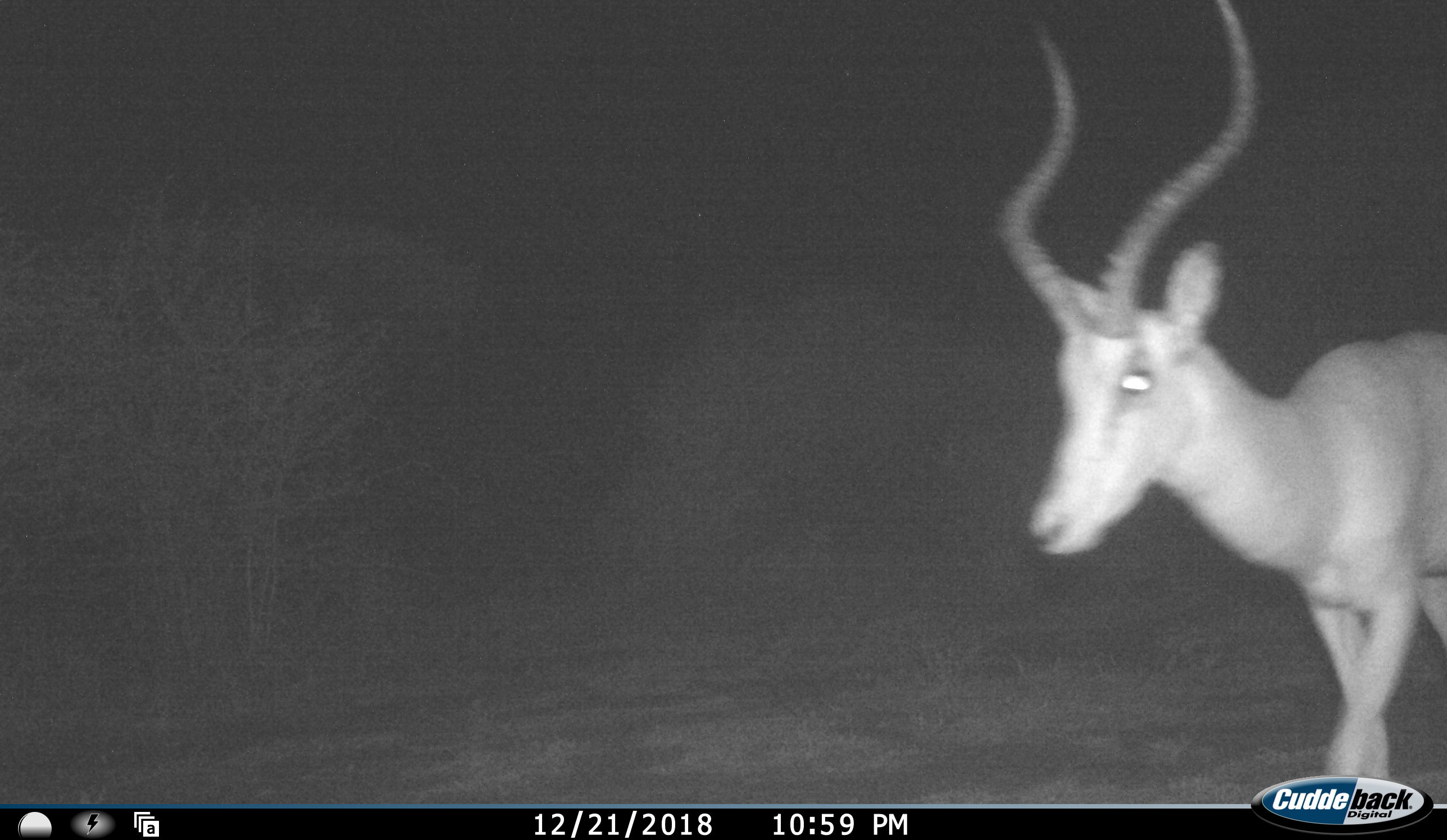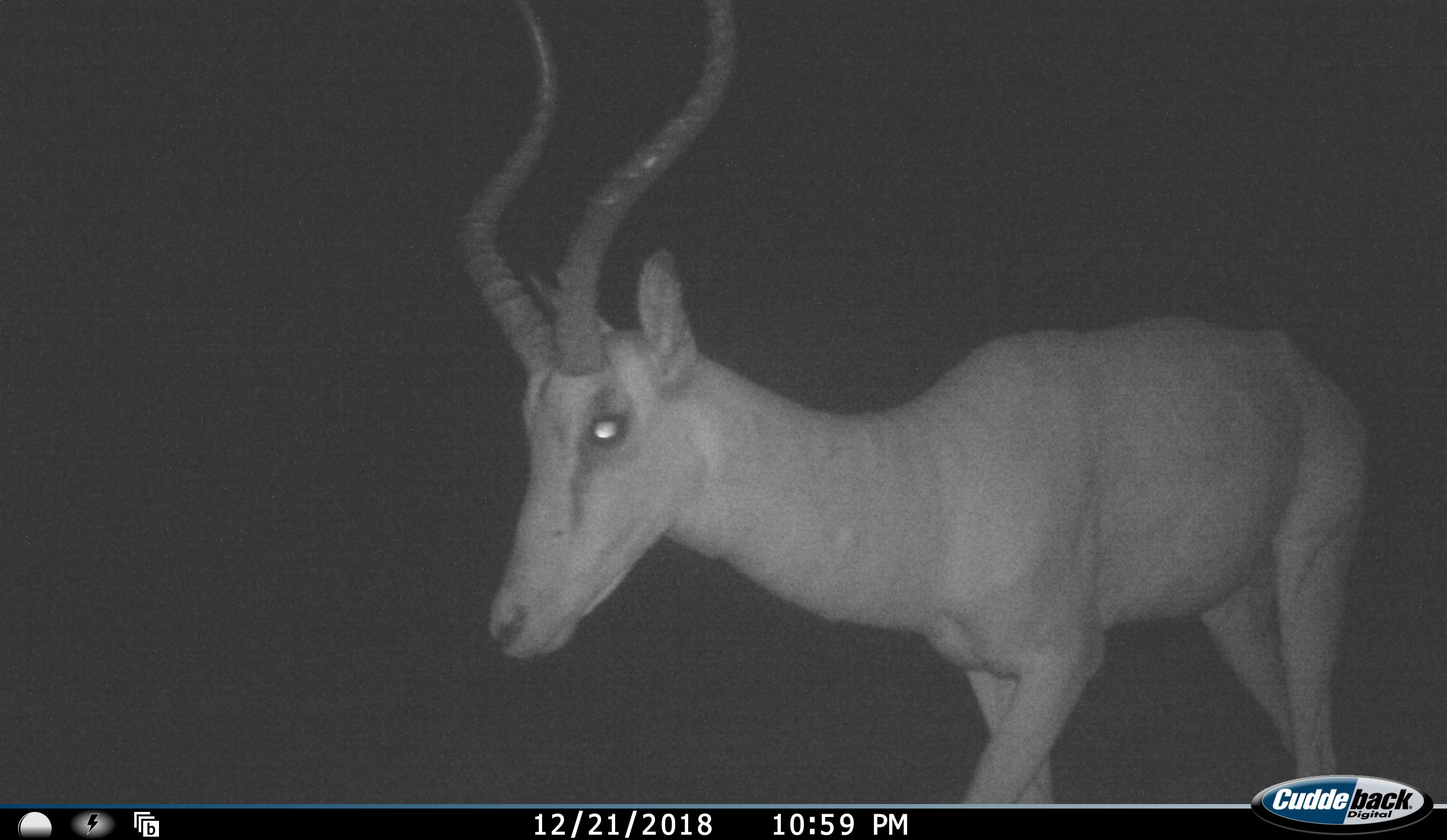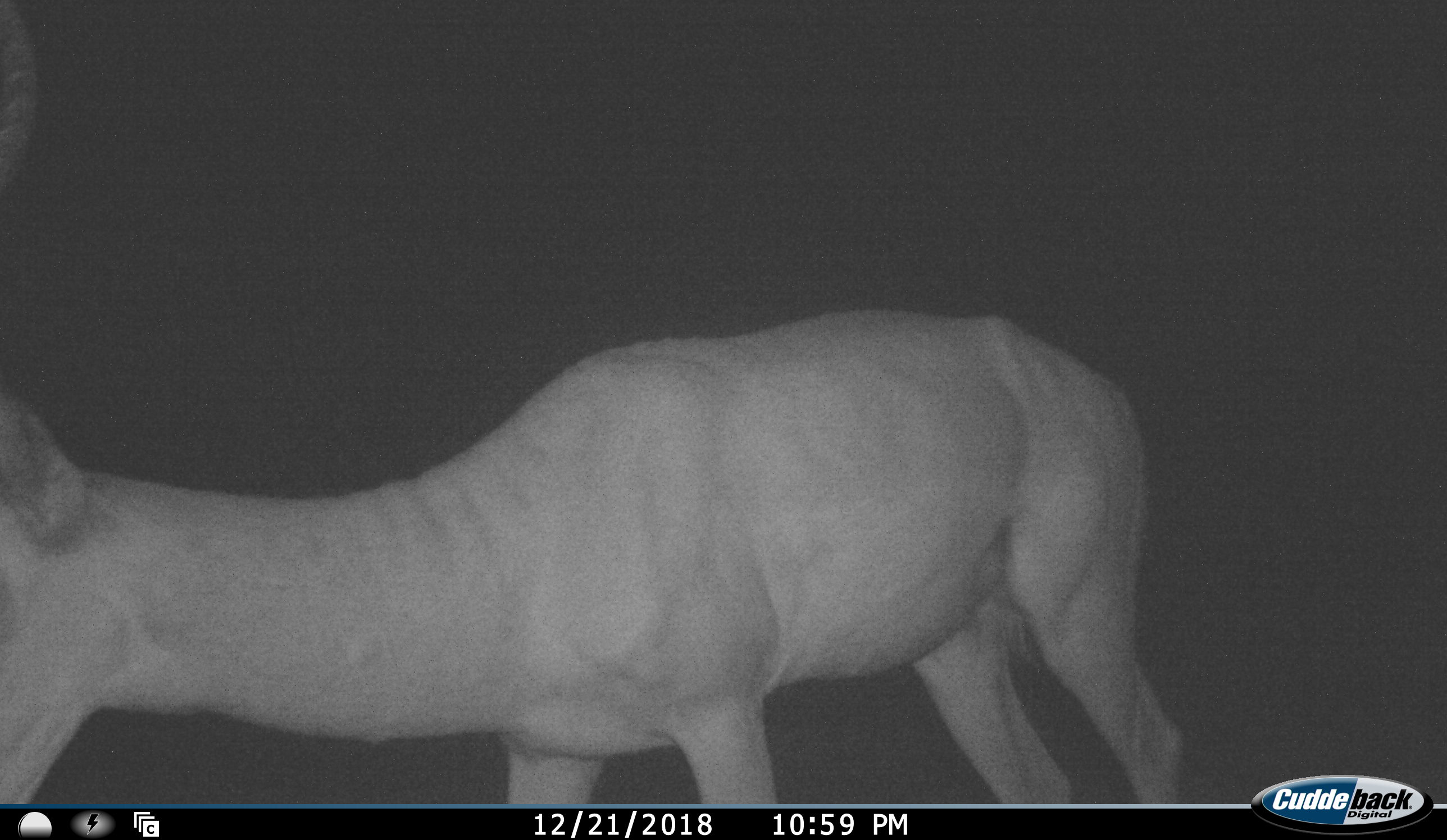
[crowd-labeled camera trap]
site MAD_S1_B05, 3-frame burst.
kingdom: Animalia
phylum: Chordata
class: Mammalia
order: Artiodactyla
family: Bovidae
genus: Aepyceros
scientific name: Aepyceros melampus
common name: impala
Impala (Aepyceros melampus), count 1. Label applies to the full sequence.